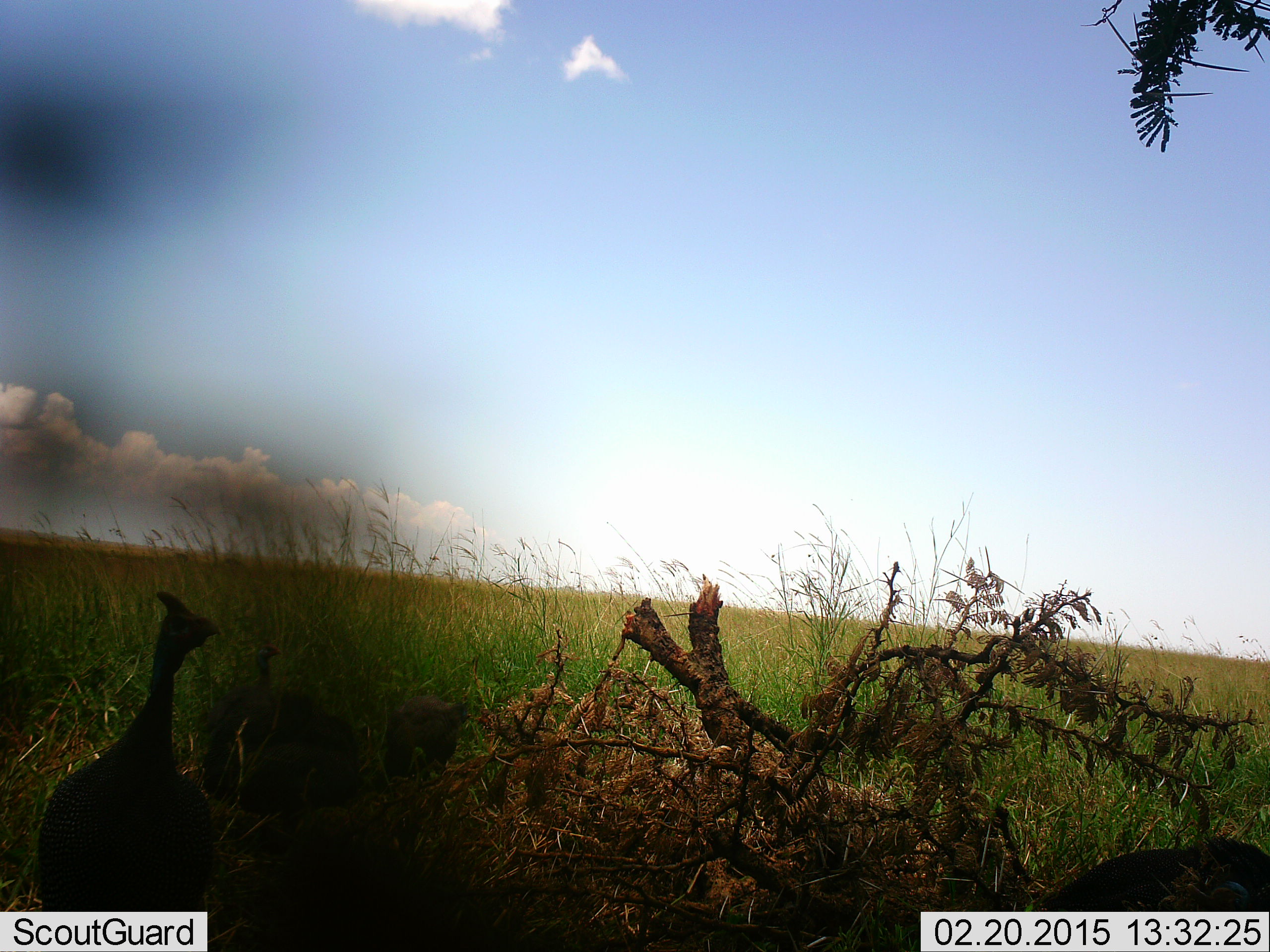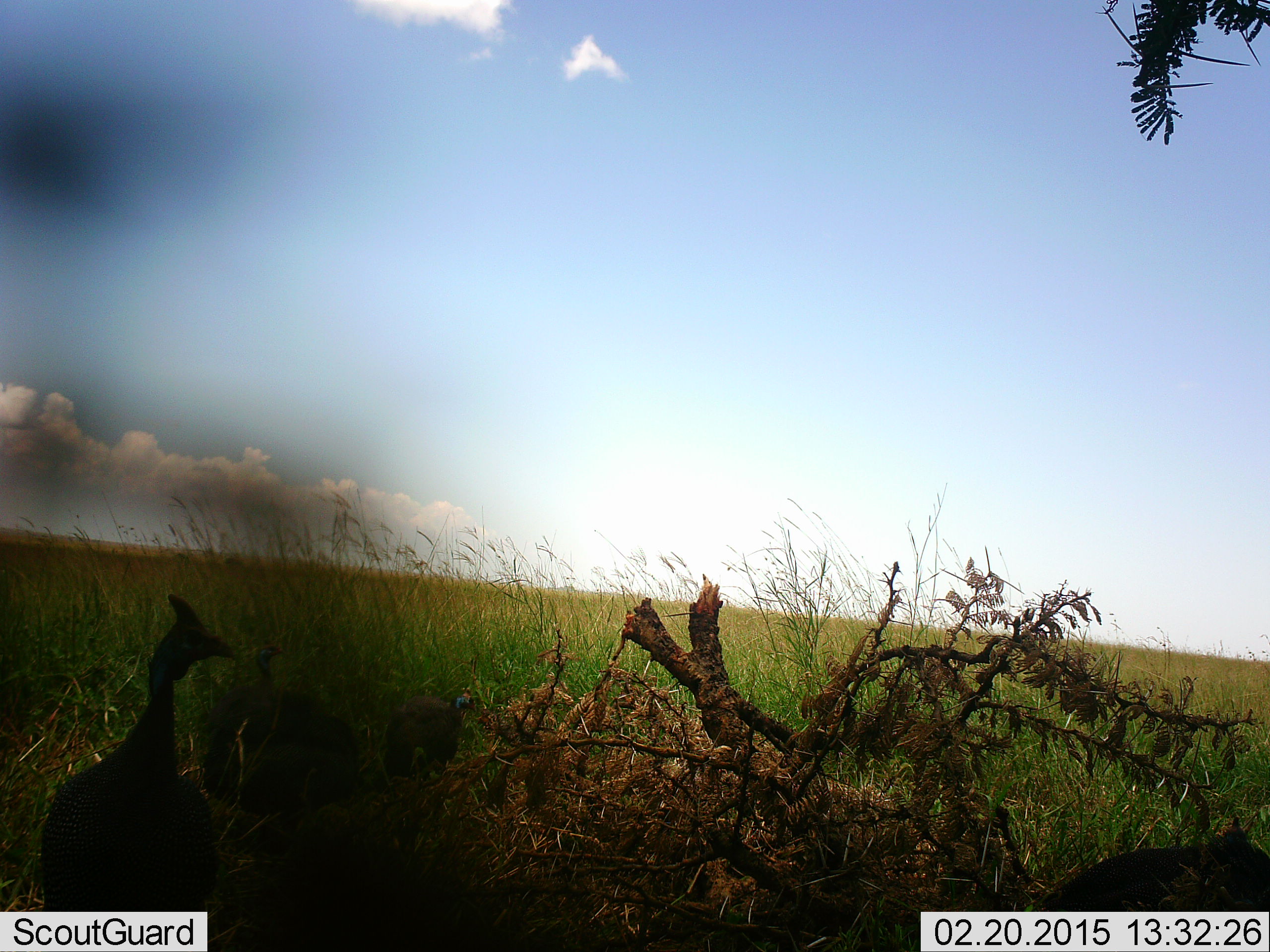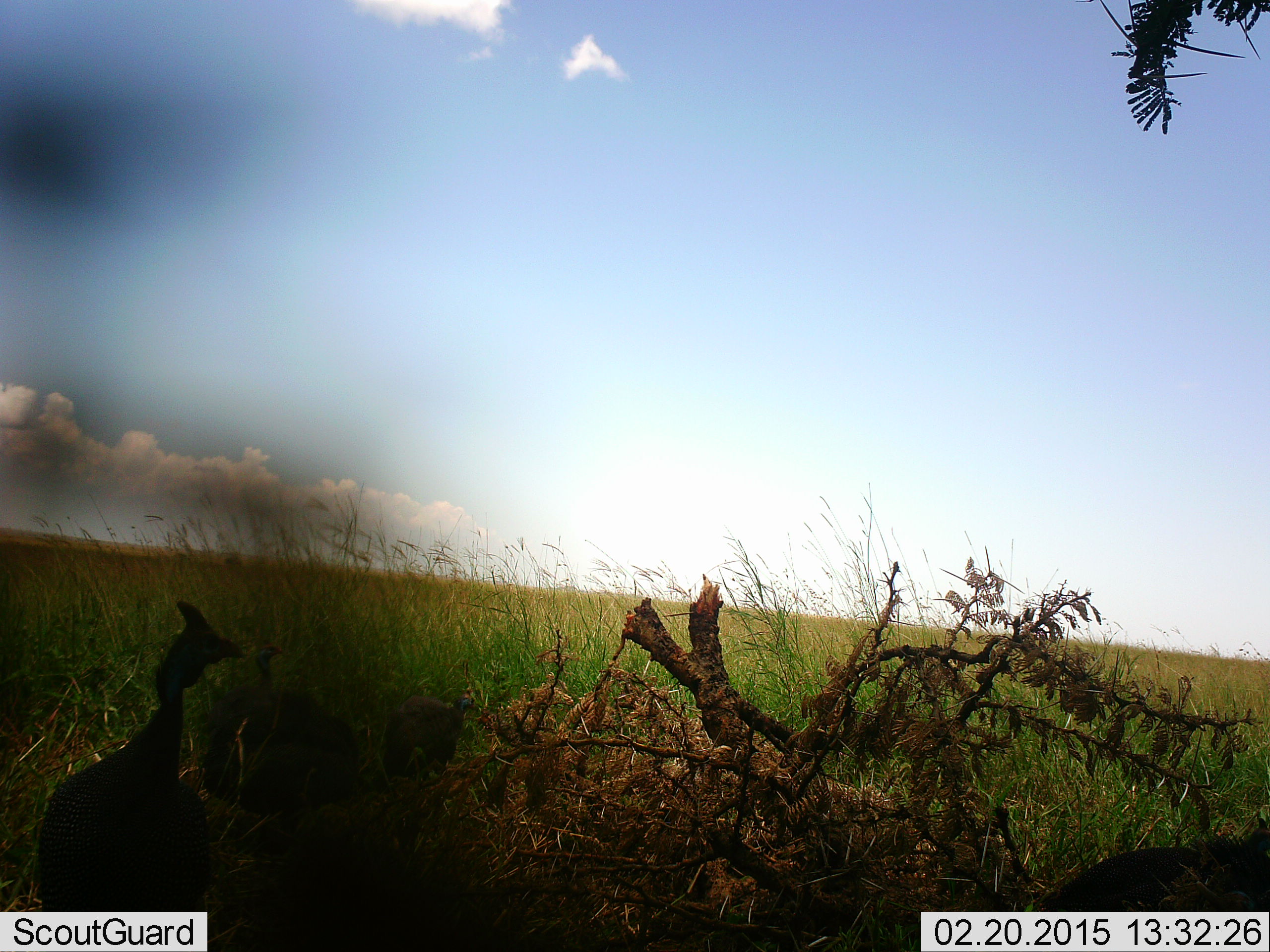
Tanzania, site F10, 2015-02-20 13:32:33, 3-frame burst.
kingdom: Animalia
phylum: Chordata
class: Aves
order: Galliformes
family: Numididae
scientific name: Numididae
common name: guinea fowl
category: guineafowl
Guineafowl (guinea fowl) (Numididae), count 2. Behavior (volunteer vote fractions): standing 100%, resting 0%, moving 0%, interacting 0%. Young present (vote fraction): 0%. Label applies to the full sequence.